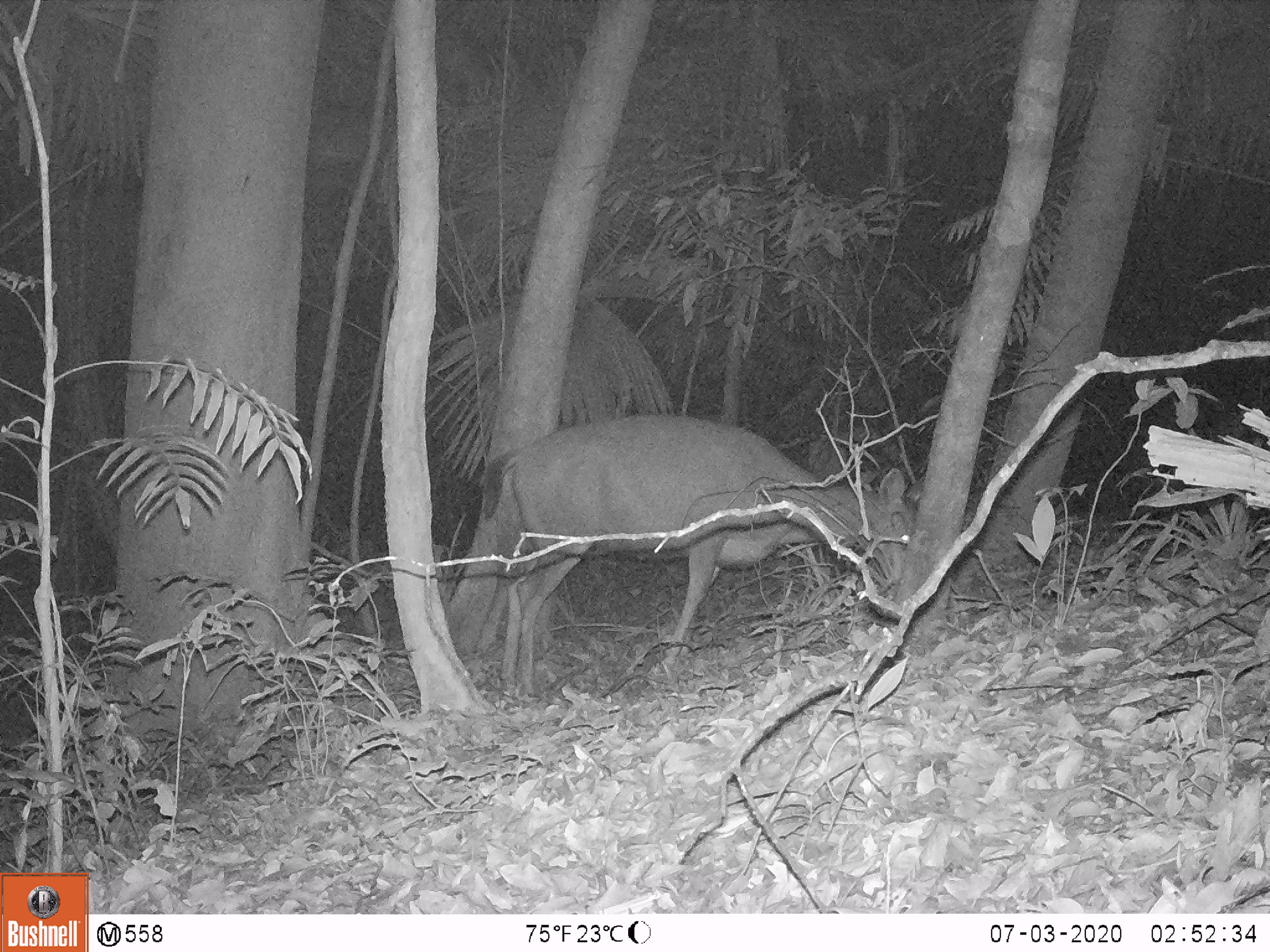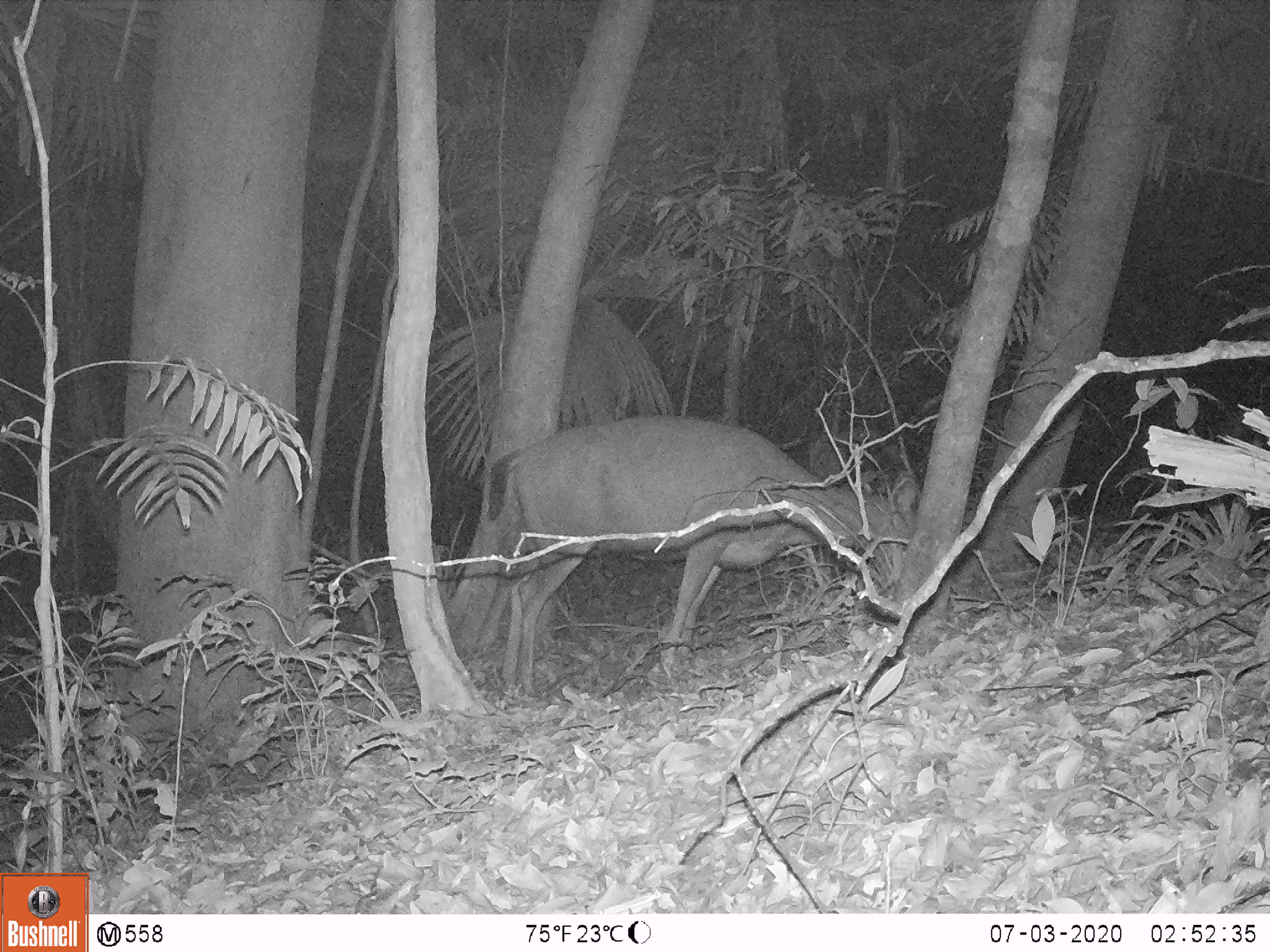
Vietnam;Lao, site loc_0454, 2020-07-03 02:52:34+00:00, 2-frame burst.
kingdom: Animalia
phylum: Chordata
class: Mammalia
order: Artiodactyla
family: Cervidae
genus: Rusa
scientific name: Rusa unicolor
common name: sambar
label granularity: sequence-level